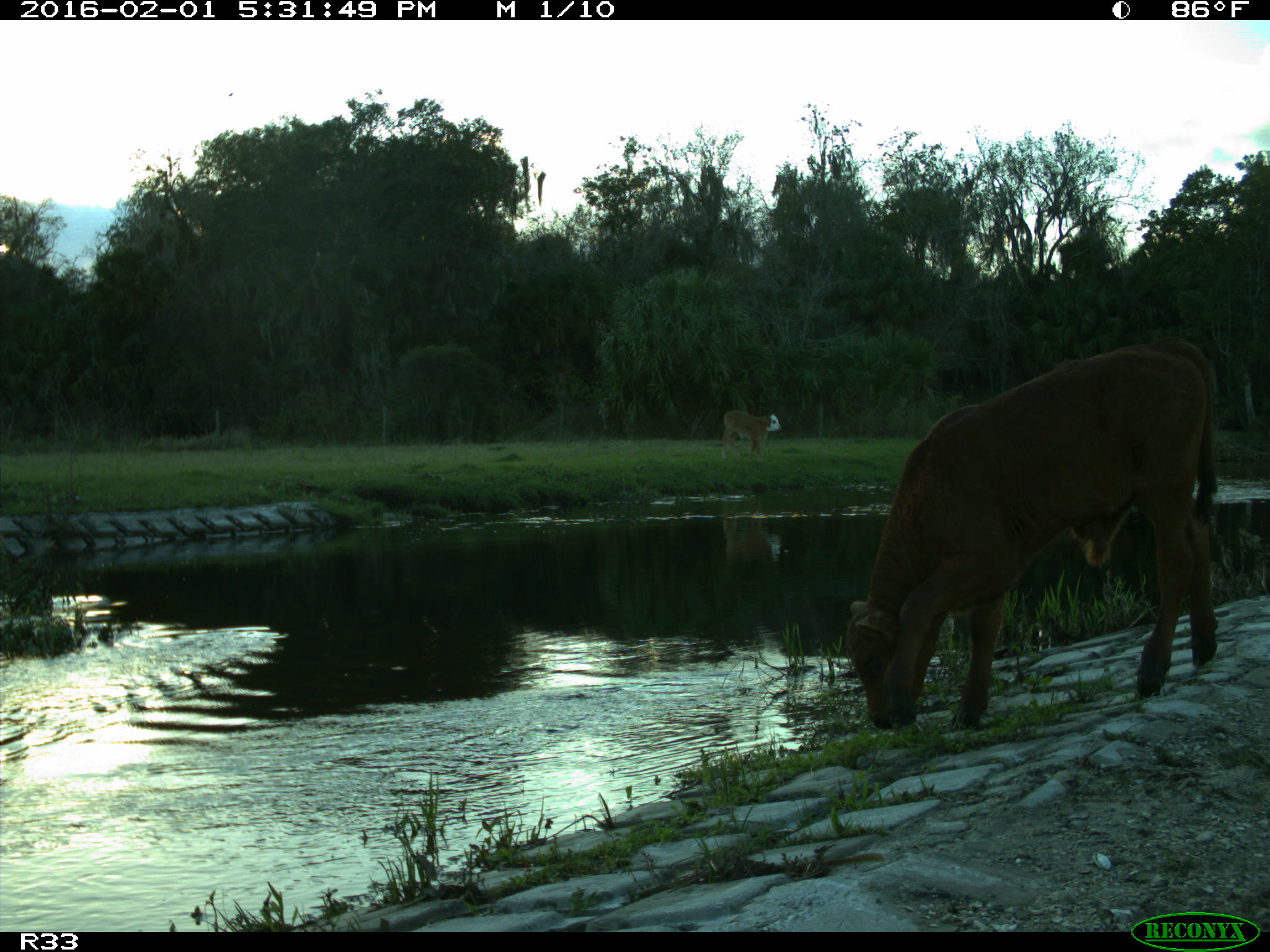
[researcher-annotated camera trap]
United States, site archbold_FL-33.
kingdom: Animalia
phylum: Chordata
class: Mammalia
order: Artiodactyla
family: Bovidae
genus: Bos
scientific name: Bos taurus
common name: domestic cow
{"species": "Bos taurus (domestic cow)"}